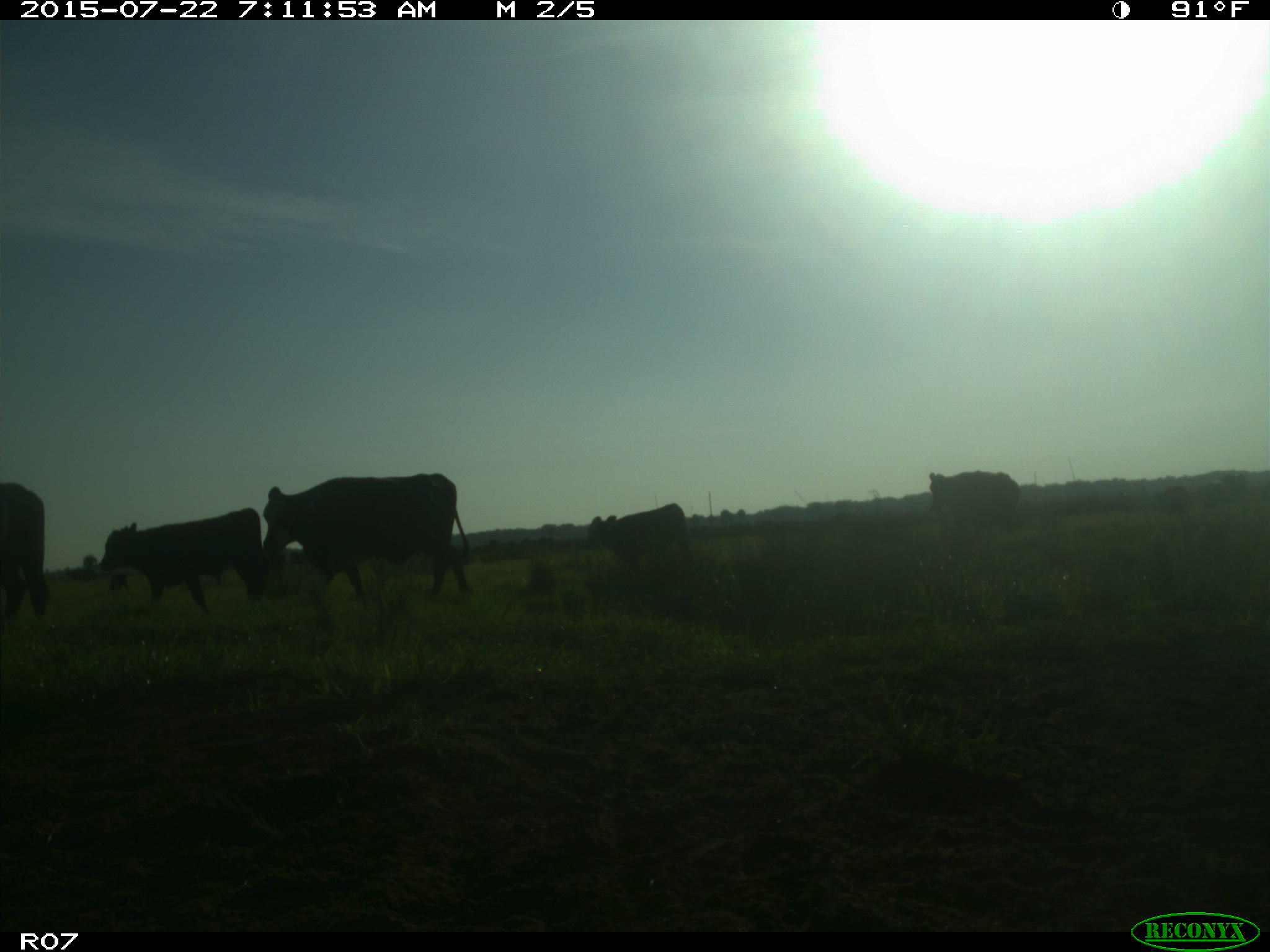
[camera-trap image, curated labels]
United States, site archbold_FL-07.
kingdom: Animalia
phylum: Chordata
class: Mammalia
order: Carnivora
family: Procyonidae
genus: Procyon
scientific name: Procyon lotor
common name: common raccoon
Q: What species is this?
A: Procyon lotor (common raccoon).